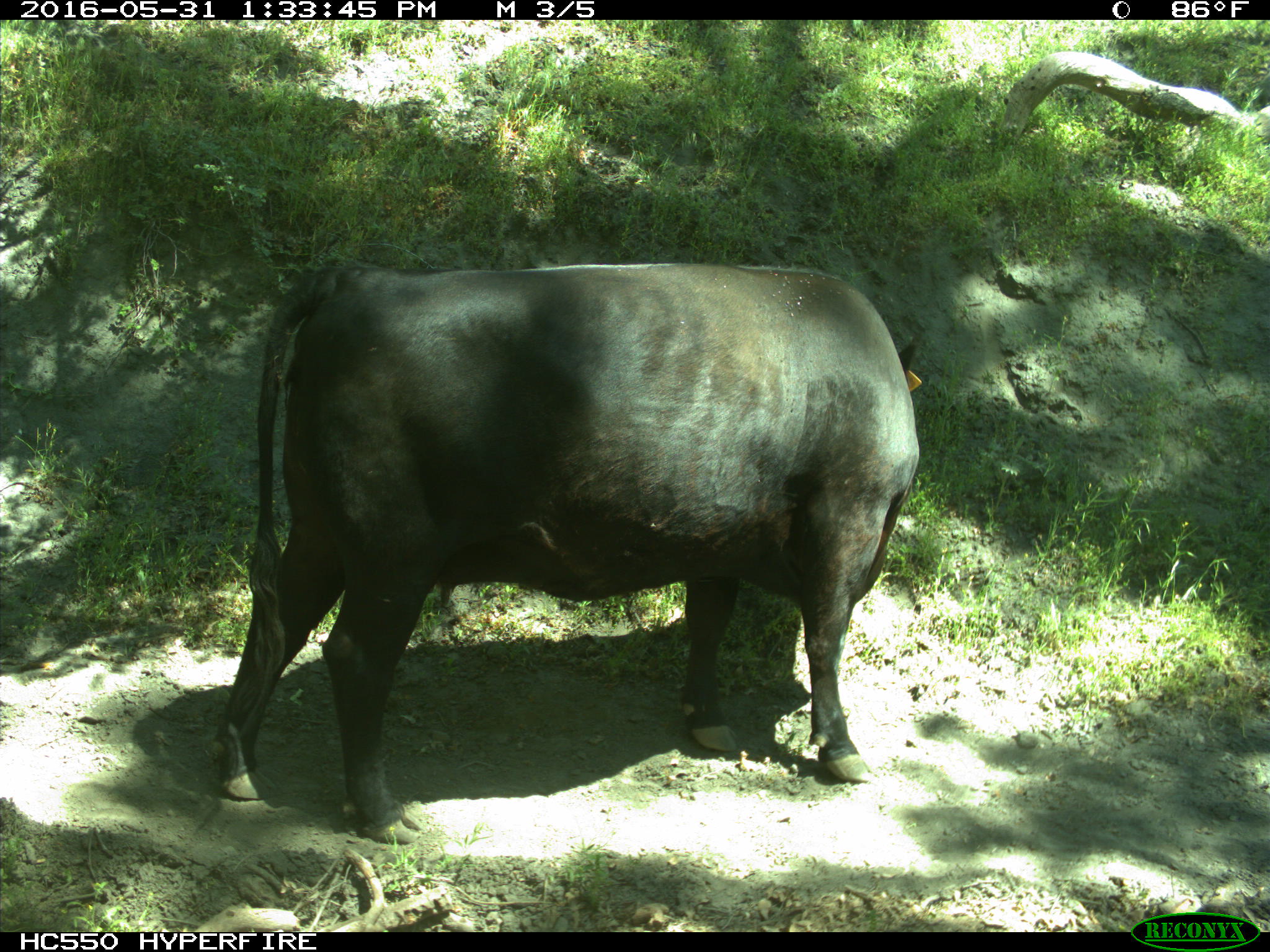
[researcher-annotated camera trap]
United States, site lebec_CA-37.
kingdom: Animalia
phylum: Chordata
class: Mammalia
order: Artiodactyla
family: Bovidae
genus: Bos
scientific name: Bos taurus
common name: domestic cow